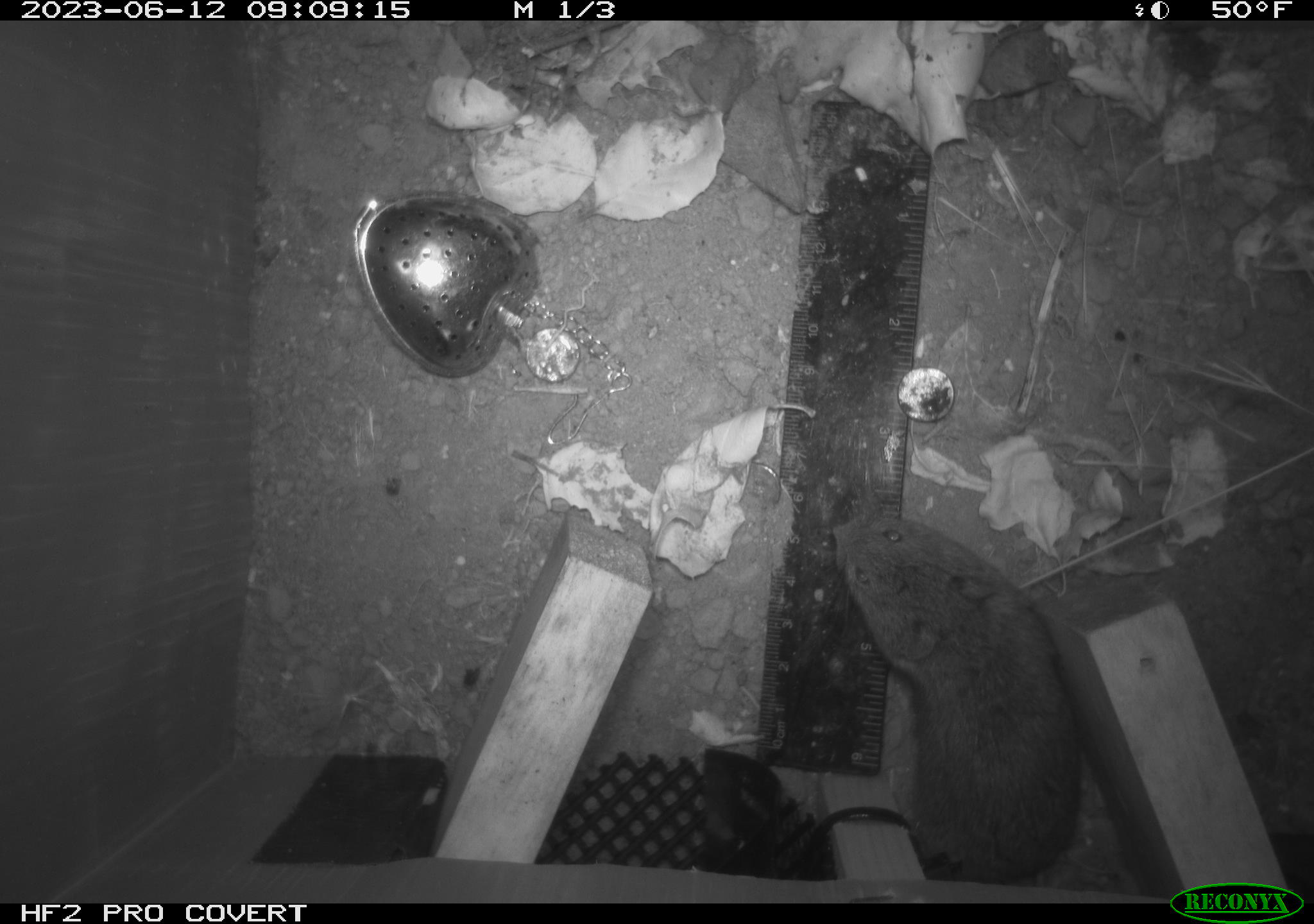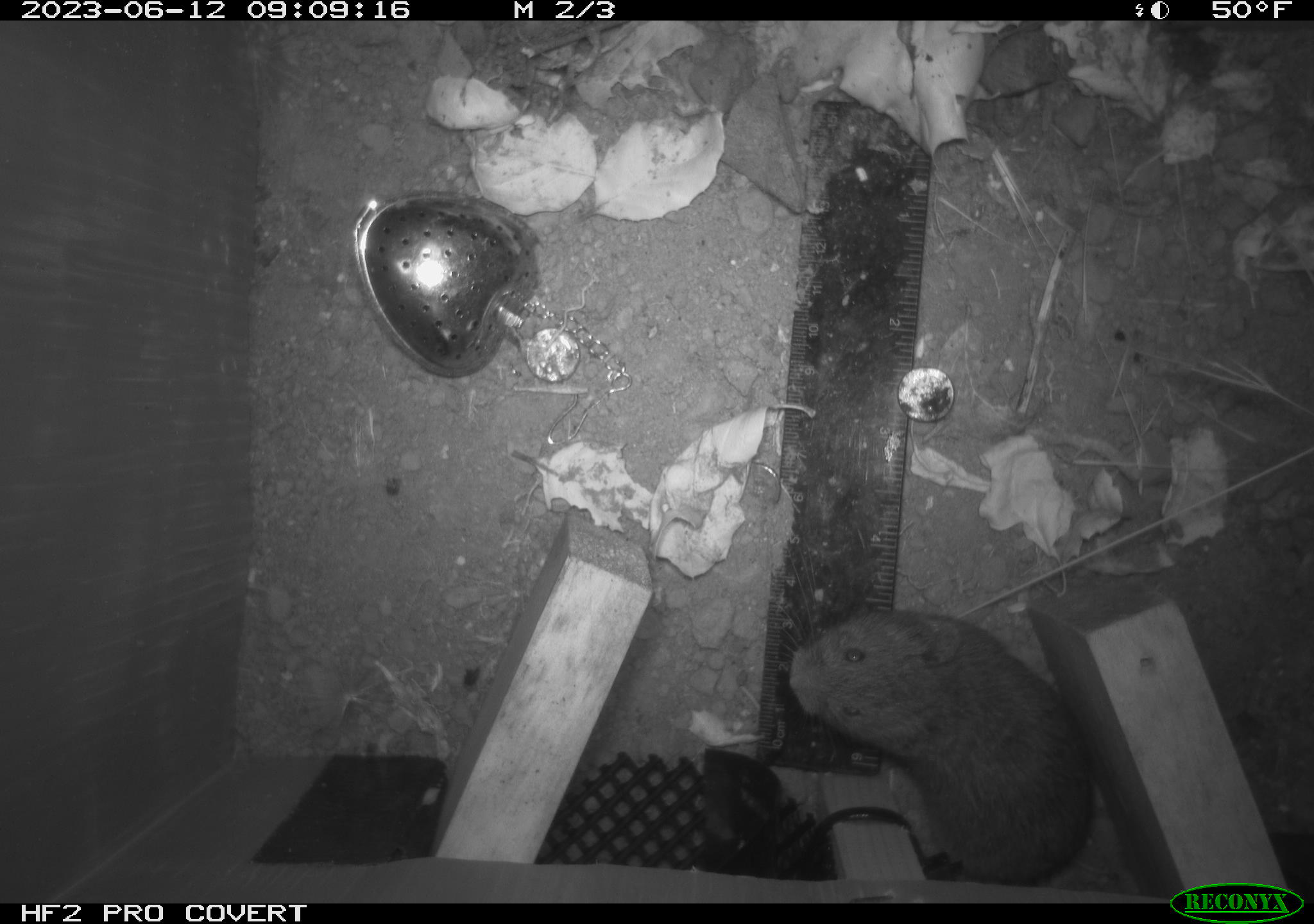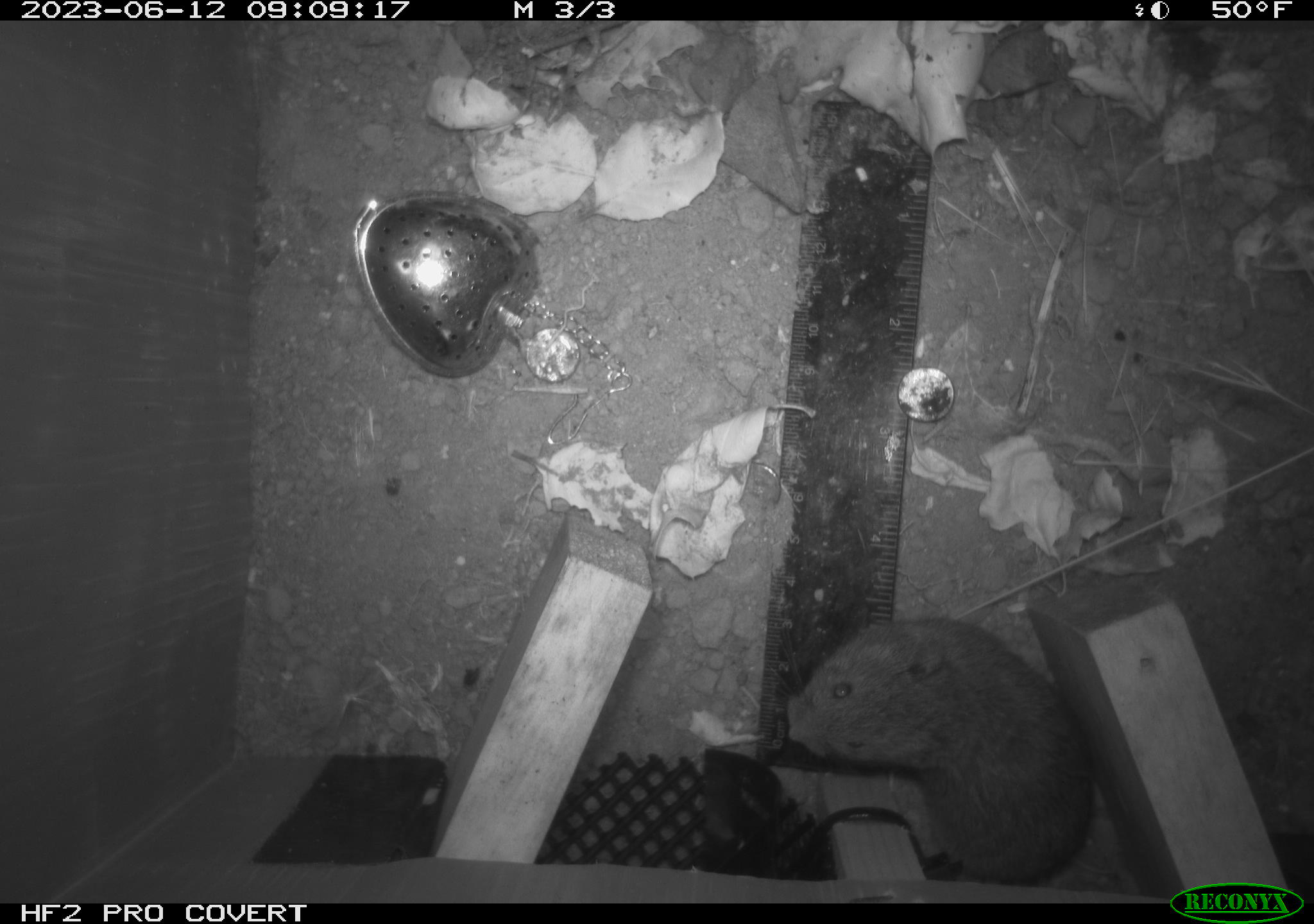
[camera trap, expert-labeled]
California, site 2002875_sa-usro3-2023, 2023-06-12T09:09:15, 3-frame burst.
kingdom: Animalia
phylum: Chordata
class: Mammalia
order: Rodentia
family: Cricetidae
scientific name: Arvicolinae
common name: voles, lemmings, and muskrats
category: arvicolinae subfamily